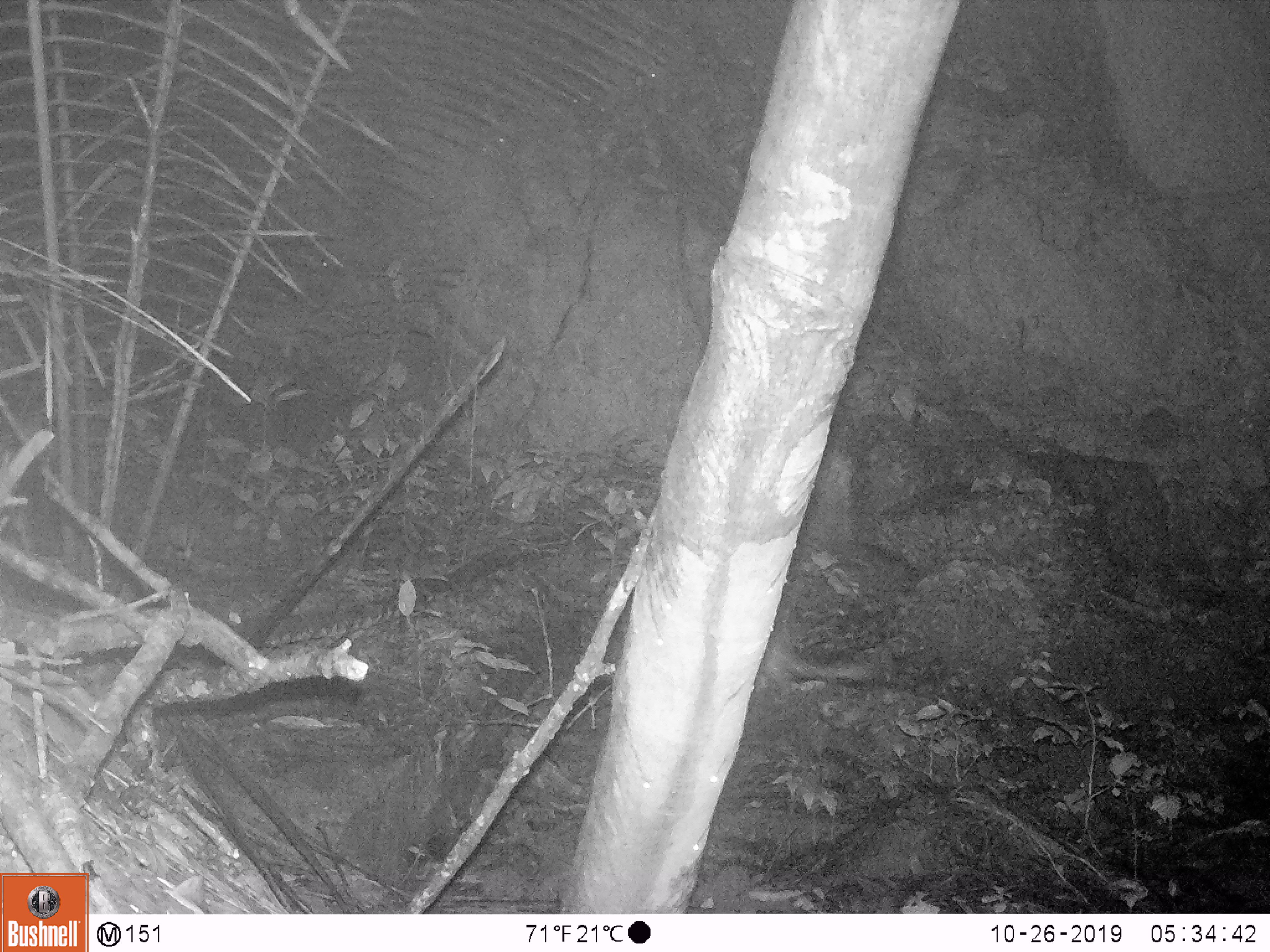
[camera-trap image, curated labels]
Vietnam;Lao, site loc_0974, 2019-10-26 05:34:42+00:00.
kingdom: Animalia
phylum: Chordata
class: Mammalia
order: Rodentia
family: Hystricidae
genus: Atherurus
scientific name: Atherurus macrourus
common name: asiatic brush-tailed porcupine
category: asiatic brush tailed porcupine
Asiatic brush tailed porcupine (asiatic brush-tailed porcupine) (Atherurus macrourus). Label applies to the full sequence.